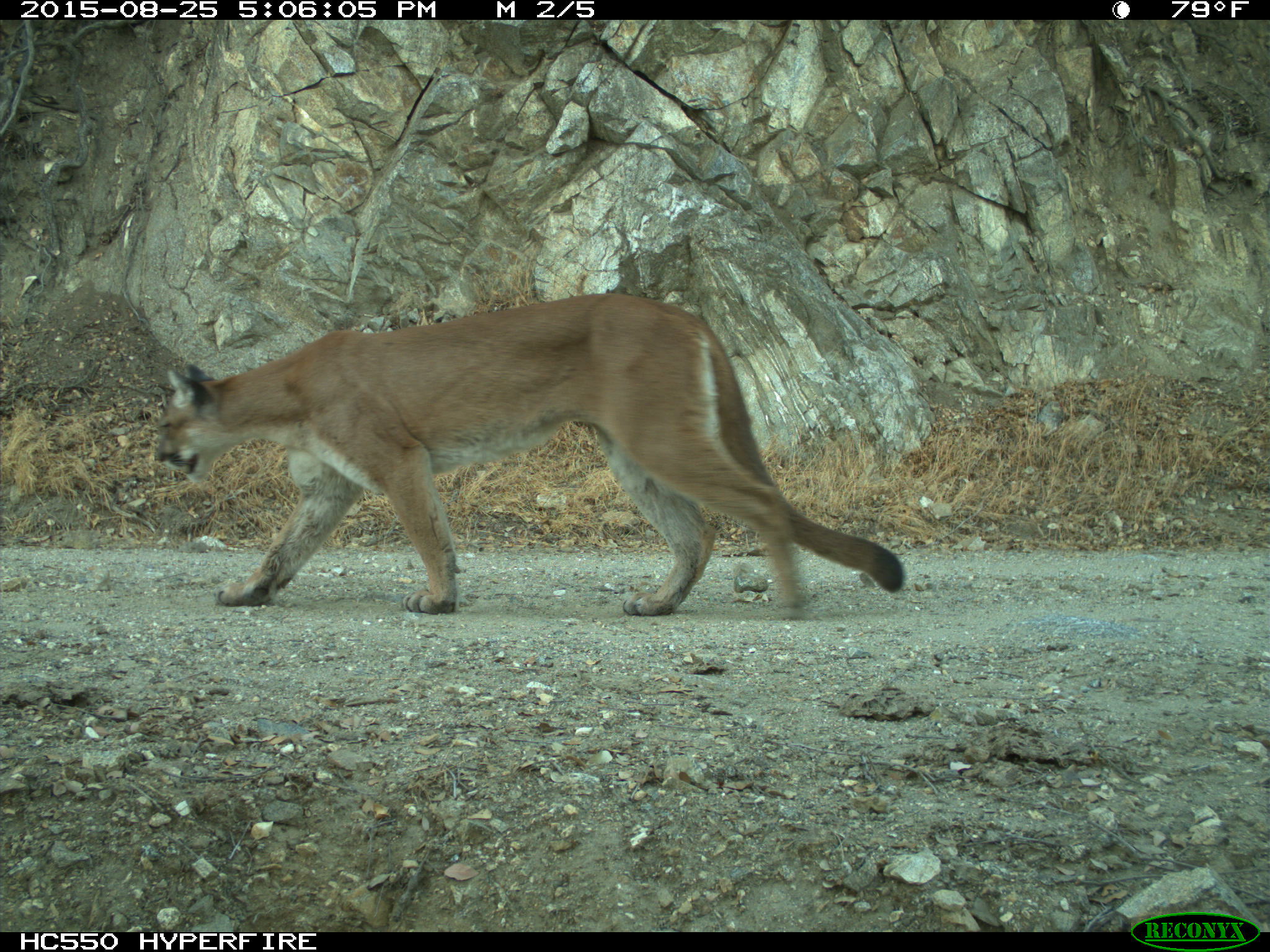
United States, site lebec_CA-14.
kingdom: Animalia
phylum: Chordata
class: Mammalia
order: Carnivora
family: Felidae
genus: Puma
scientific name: Puma concolor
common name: mountain lion